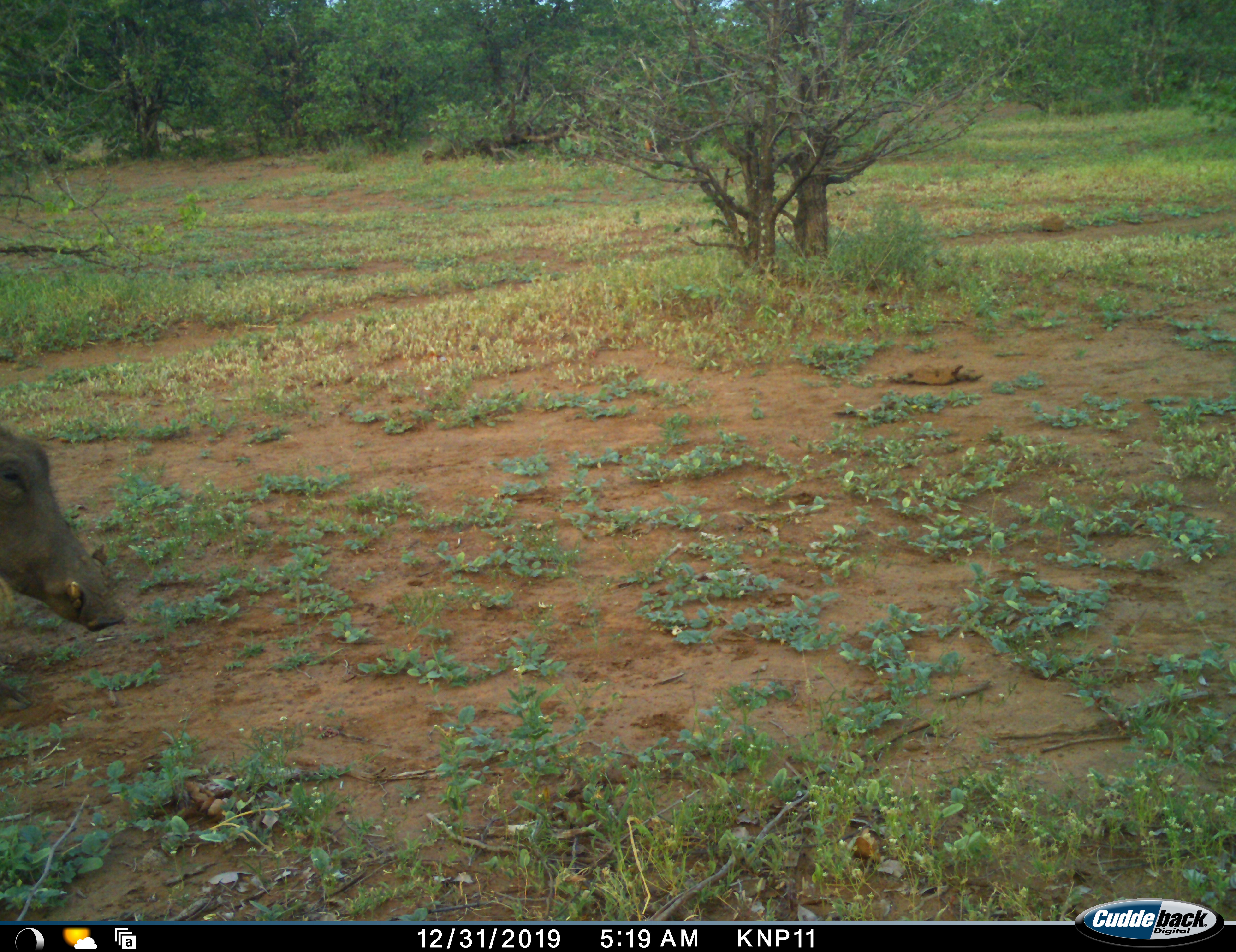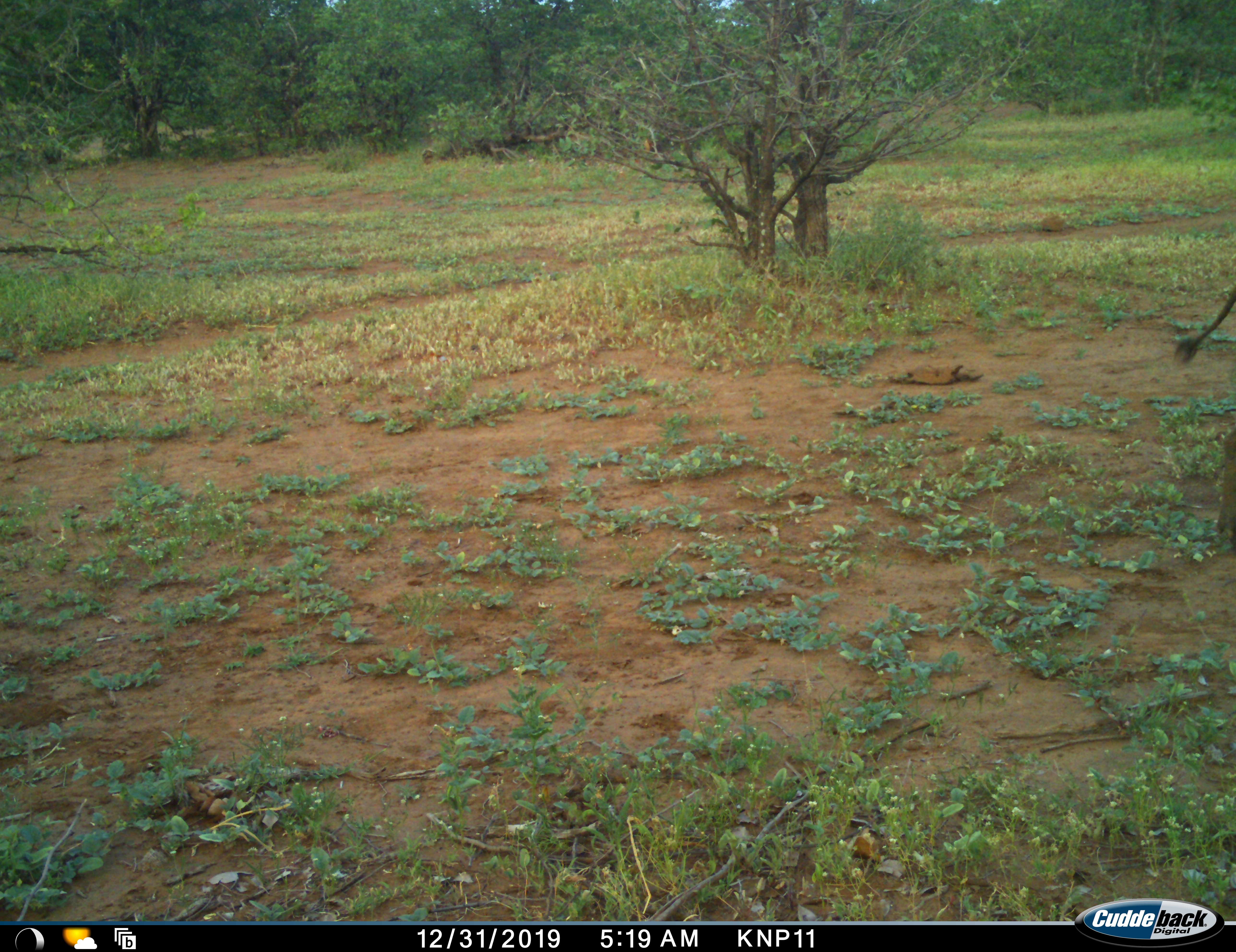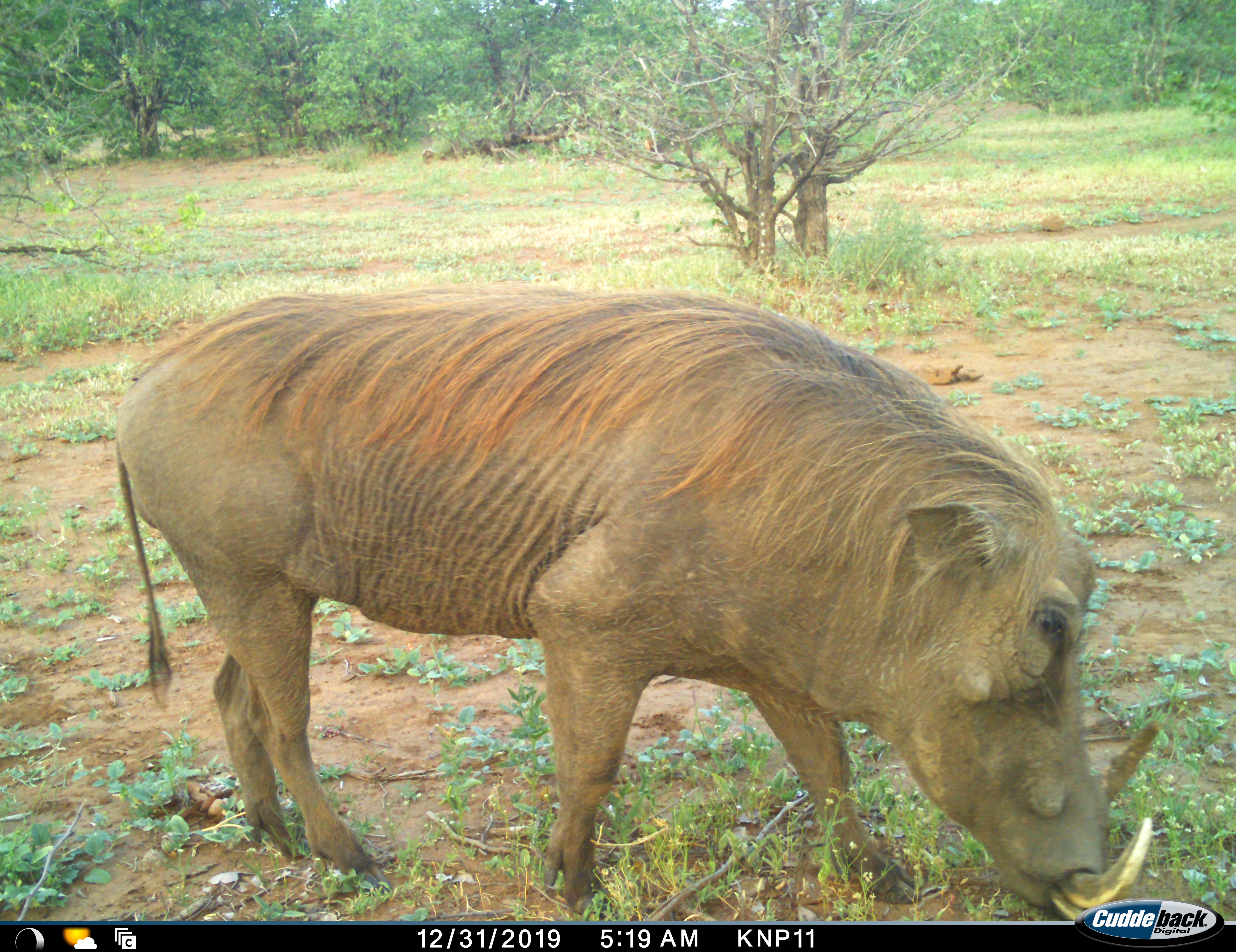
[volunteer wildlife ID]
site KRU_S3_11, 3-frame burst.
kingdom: Animalia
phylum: Chordata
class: Mammalia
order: Artiodactyla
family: Suidae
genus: Phacochoerus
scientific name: Phacochoerus africanus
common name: warthog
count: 1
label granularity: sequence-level